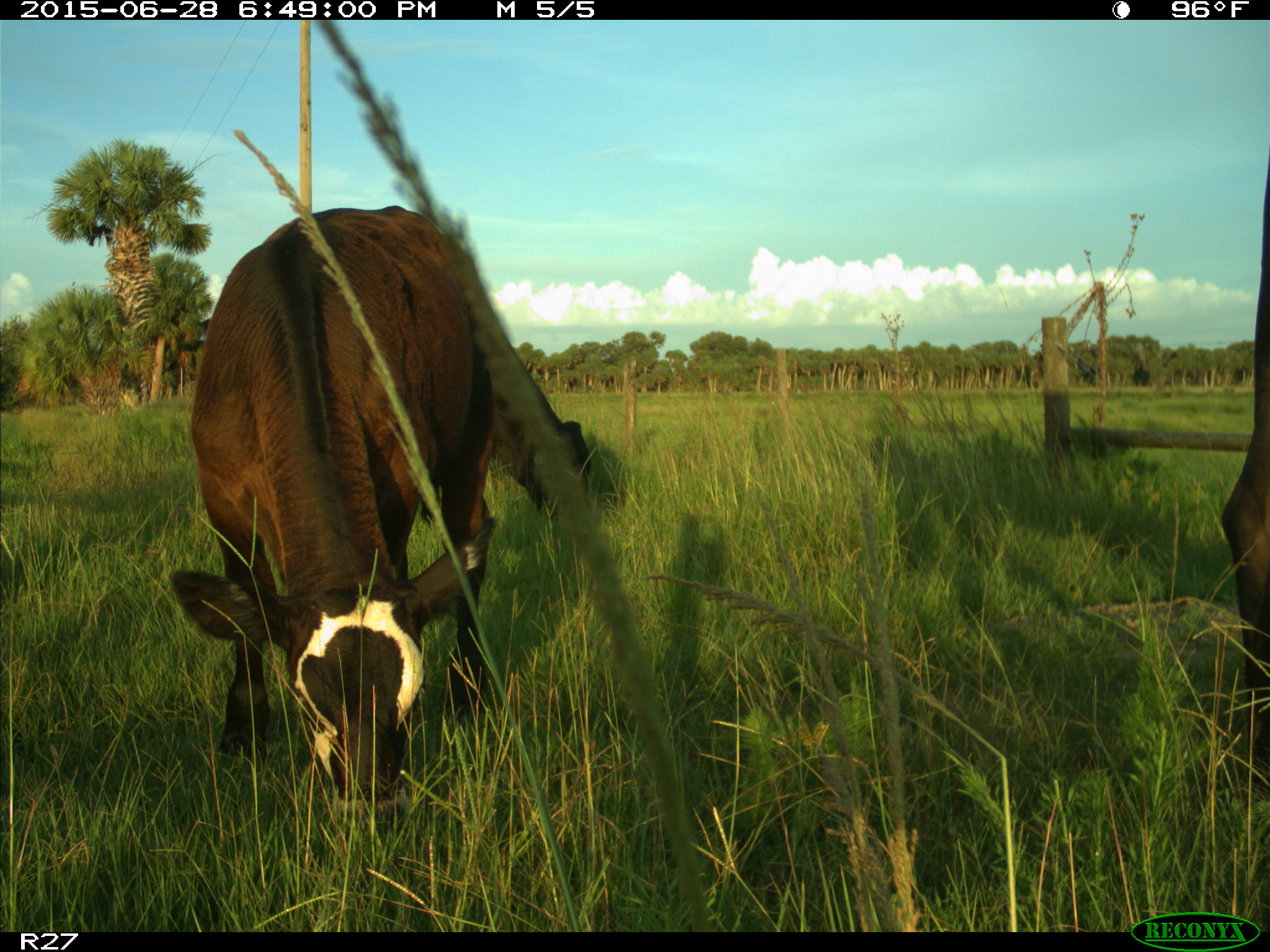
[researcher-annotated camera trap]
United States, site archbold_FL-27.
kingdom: Animalia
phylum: Chordata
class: Mammalia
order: Artiodactyla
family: Bovidae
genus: Bos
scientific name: Bos taurus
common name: domestic cow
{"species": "Bos taurus (domestic cow)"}